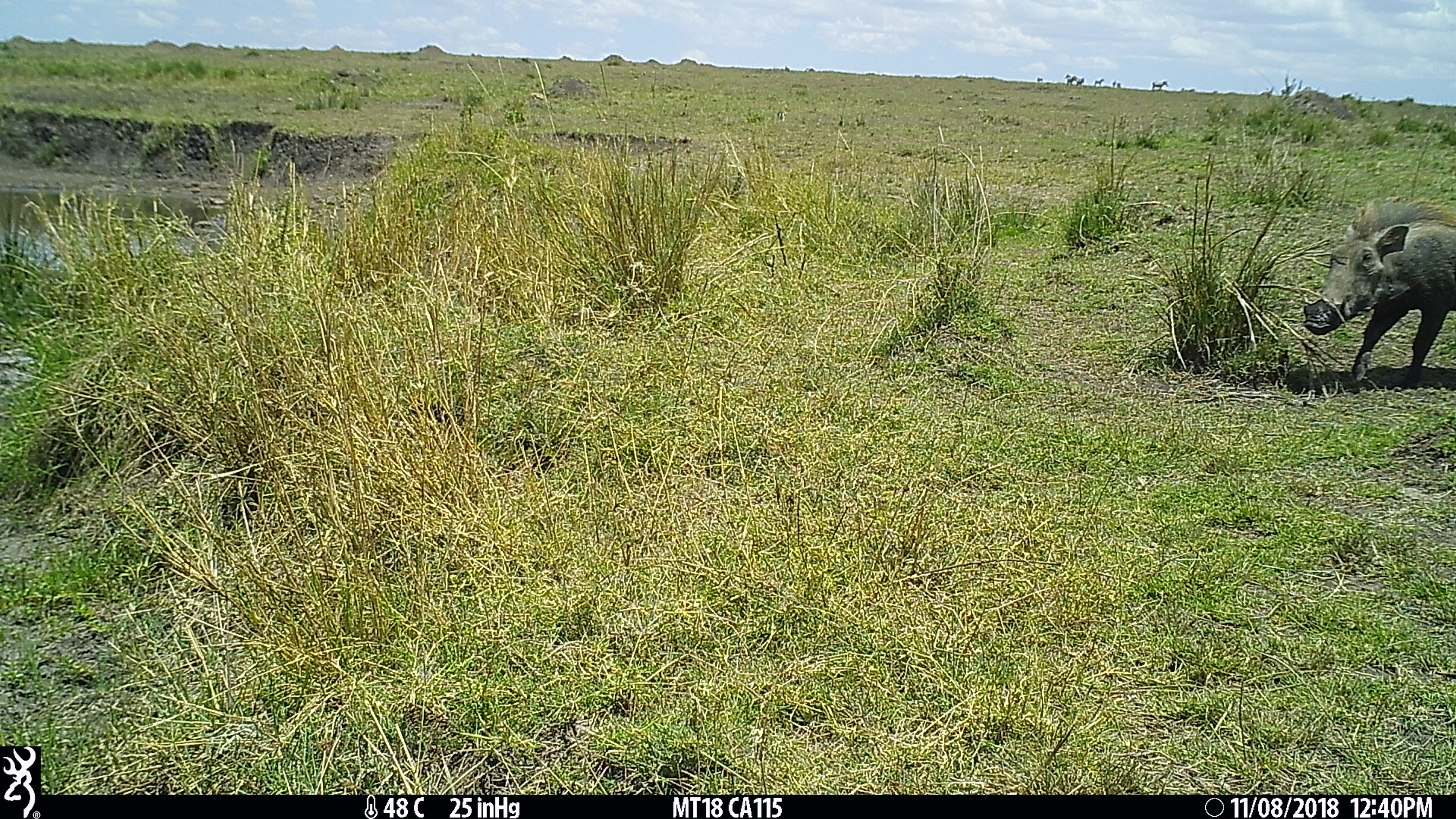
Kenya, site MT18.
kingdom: Animalia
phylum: Chordata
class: Mammalia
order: Artiodactyla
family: Suidae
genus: Phacochoerus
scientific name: Phacochoerus africanus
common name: common warthog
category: warthog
Warthog (common warthog) (Phacochoerus africanus).